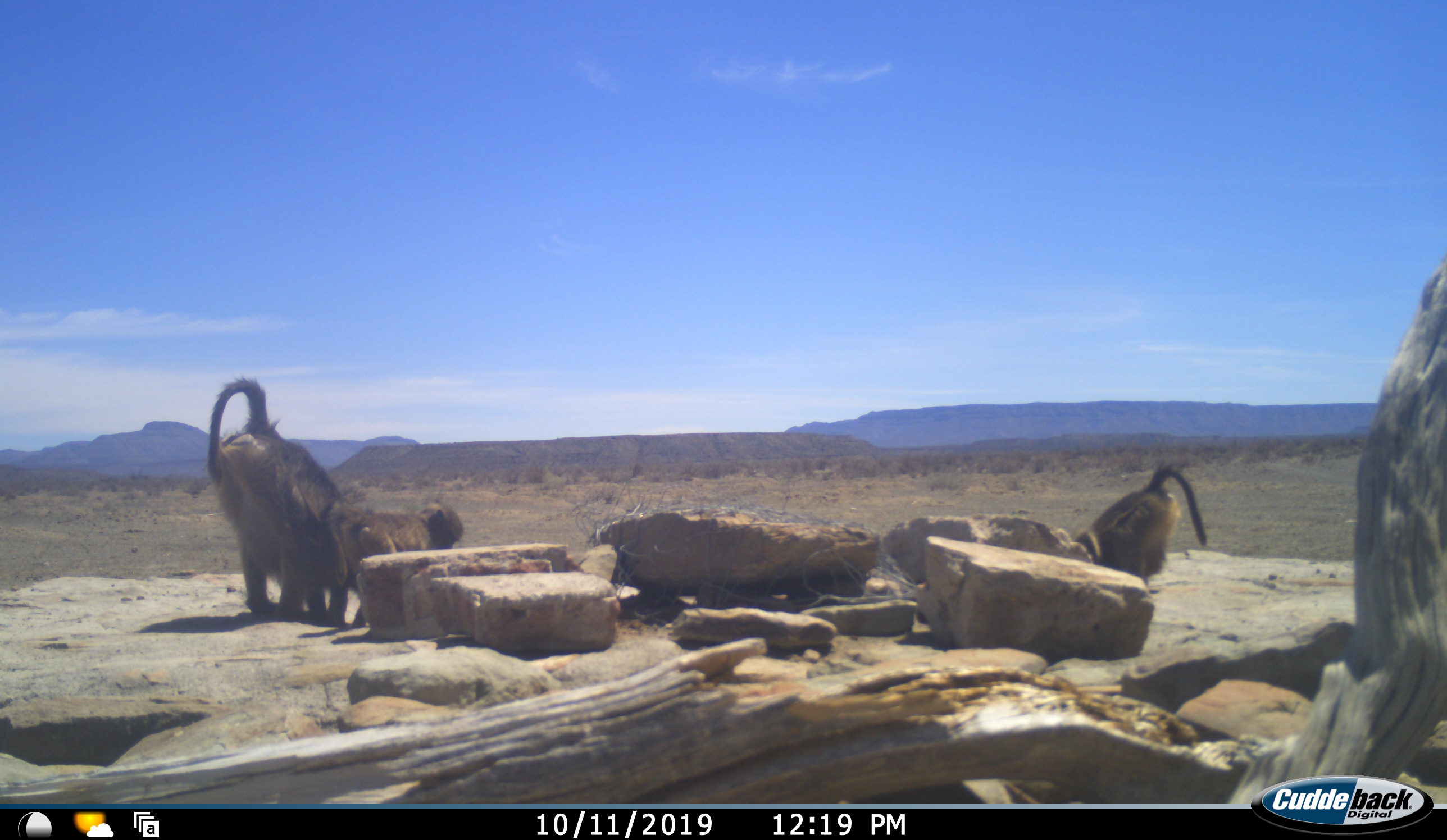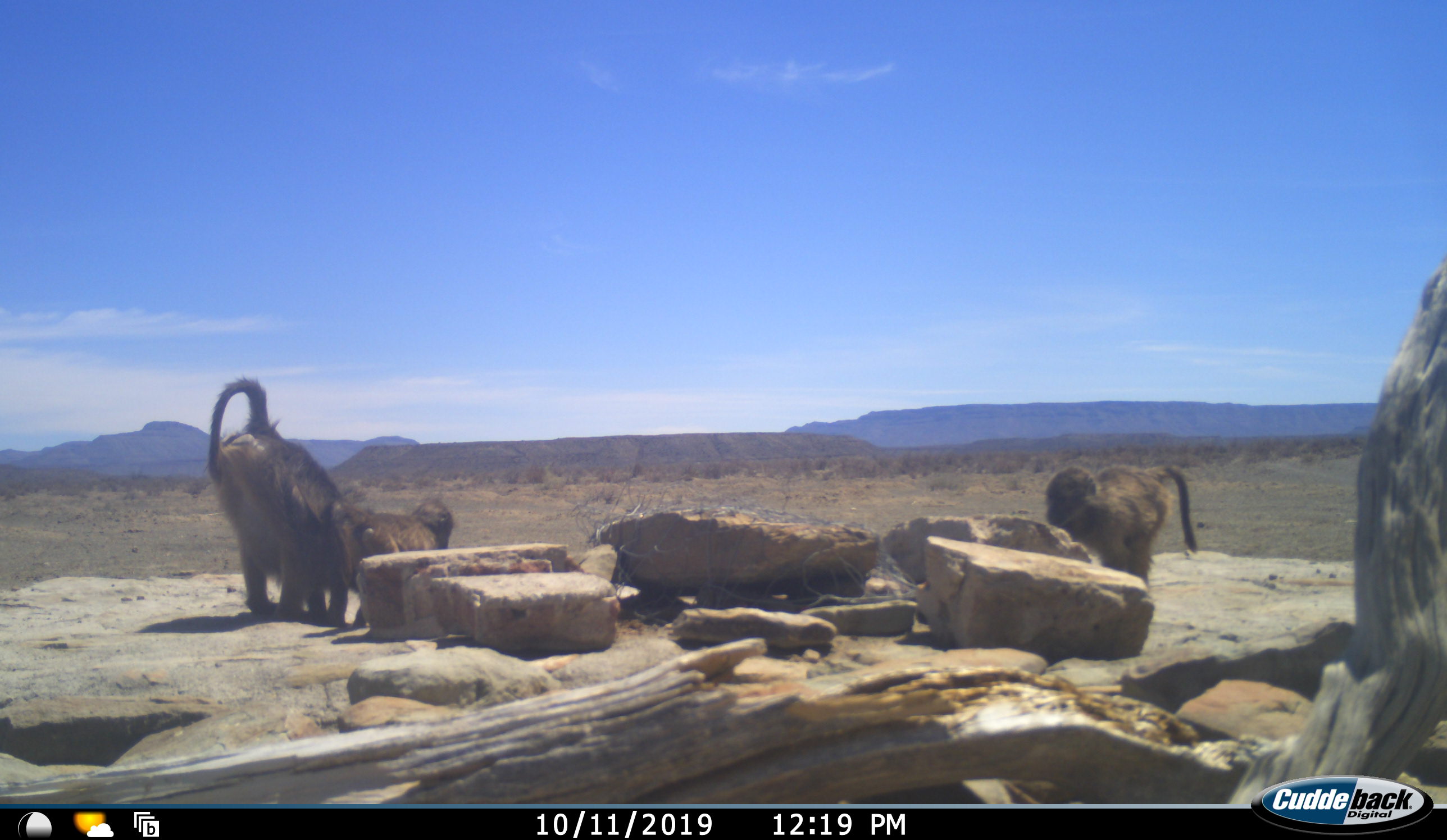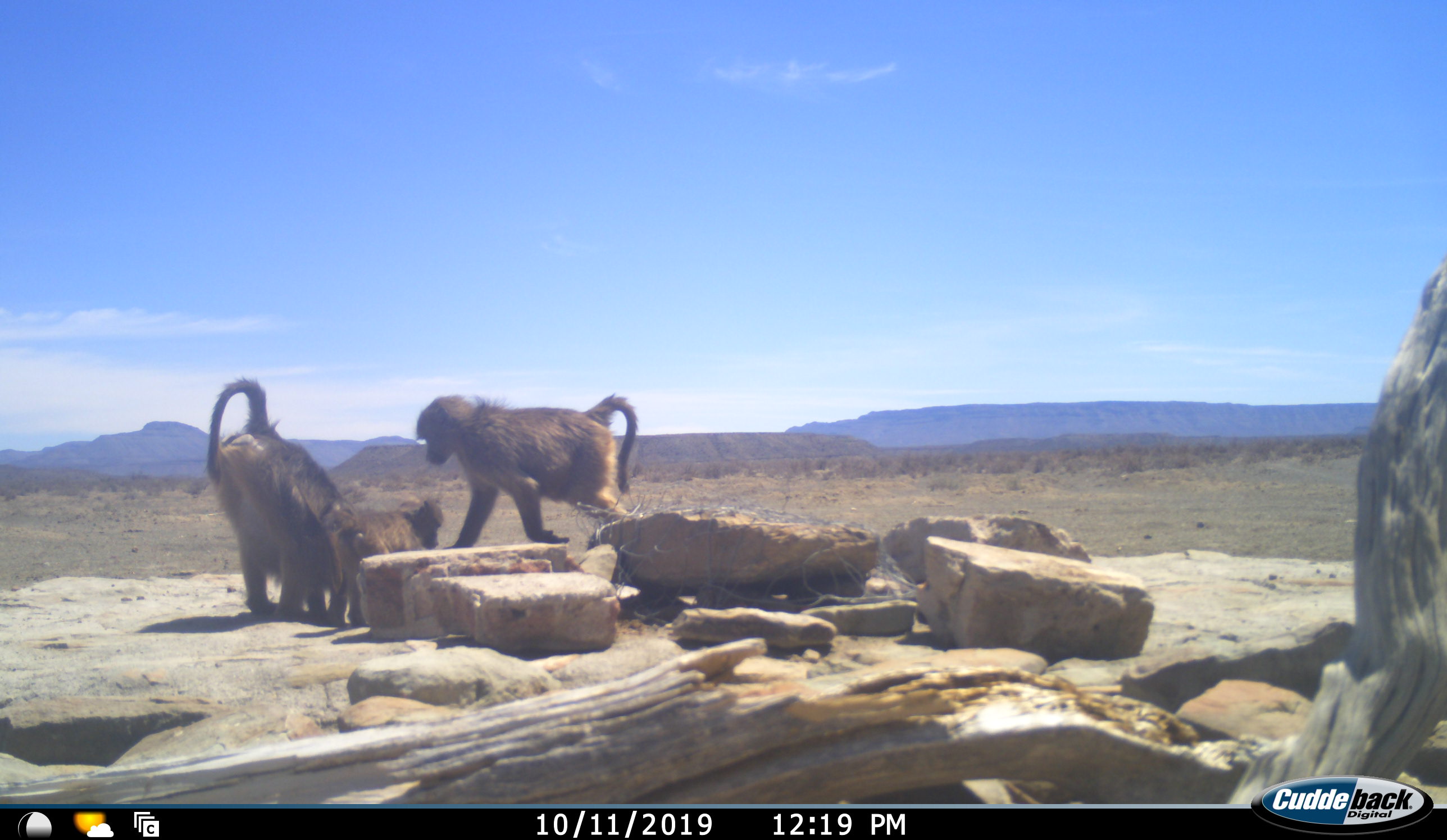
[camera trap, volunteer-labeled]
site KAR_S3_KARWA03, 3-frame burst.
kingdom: Animalia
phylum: Chordata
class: Mammalia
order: Primates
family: Cercopithecidae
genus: Papio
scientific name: Papio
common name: baboon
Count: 3.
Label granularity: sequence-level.